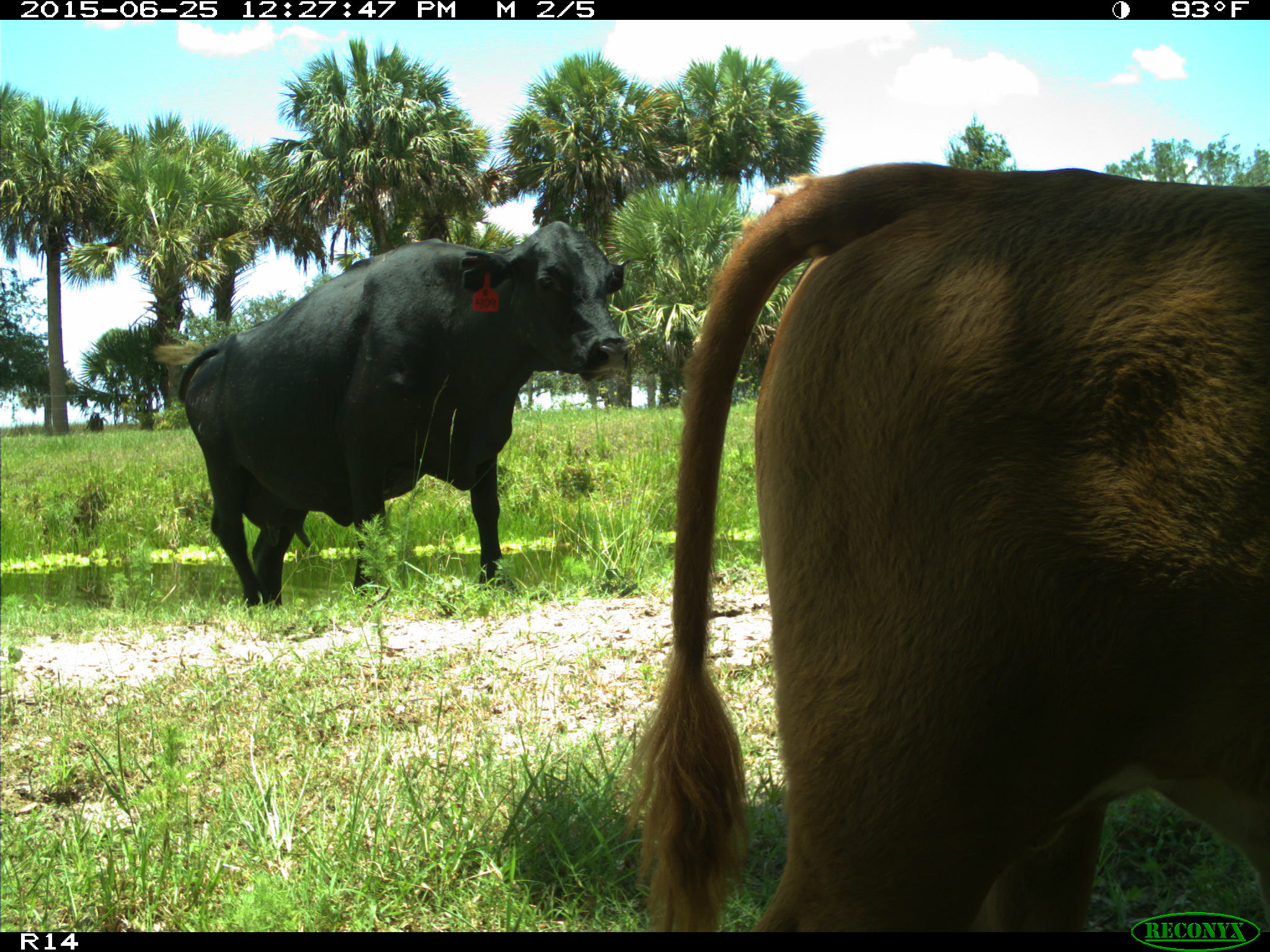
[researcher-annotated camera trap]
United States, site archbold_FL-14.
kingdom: Animalia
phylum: Chordata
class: Mammalia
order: Artiodactyla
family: Bovidae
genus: Bos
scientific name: Bos taurus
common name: domestic cow